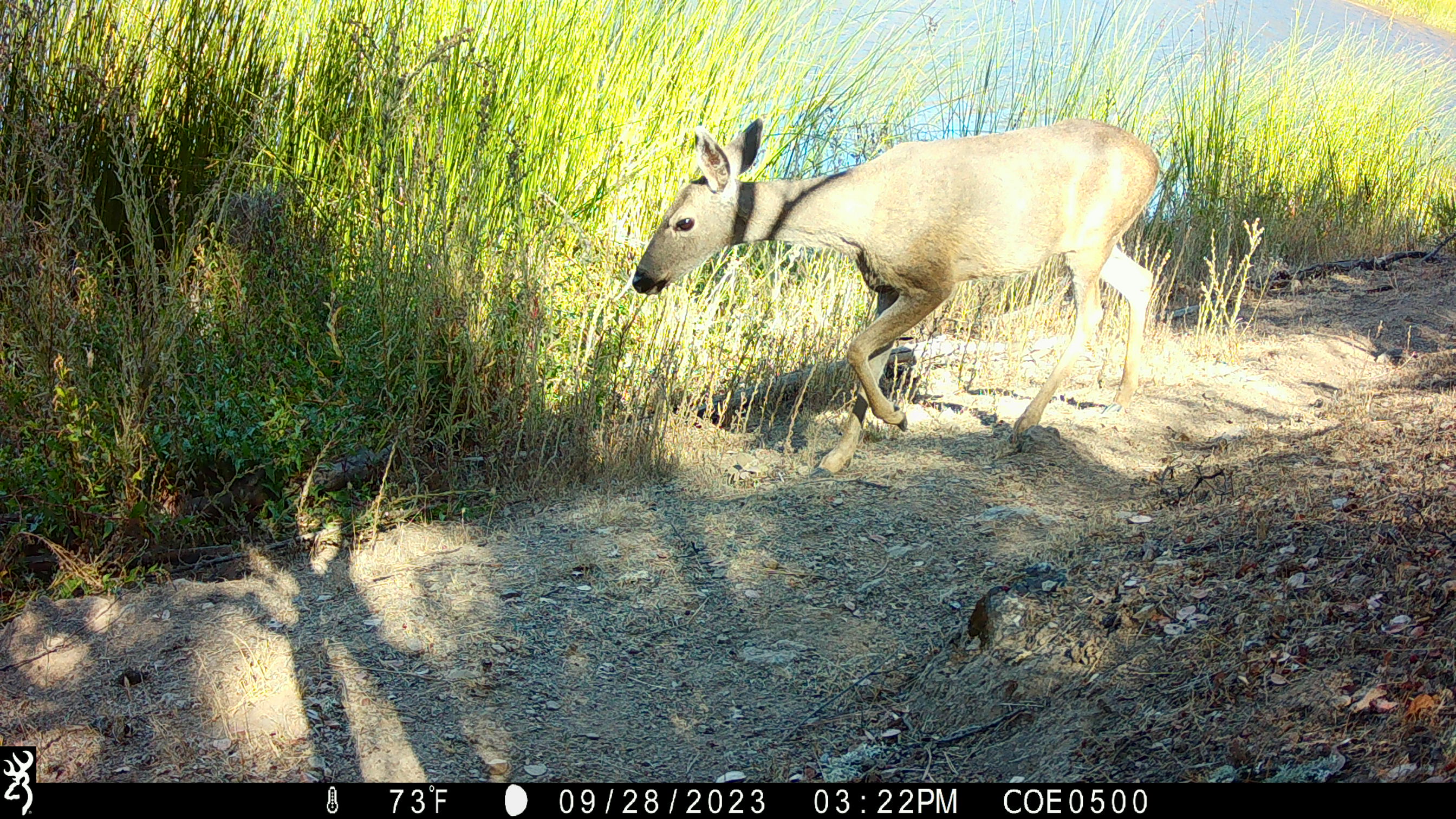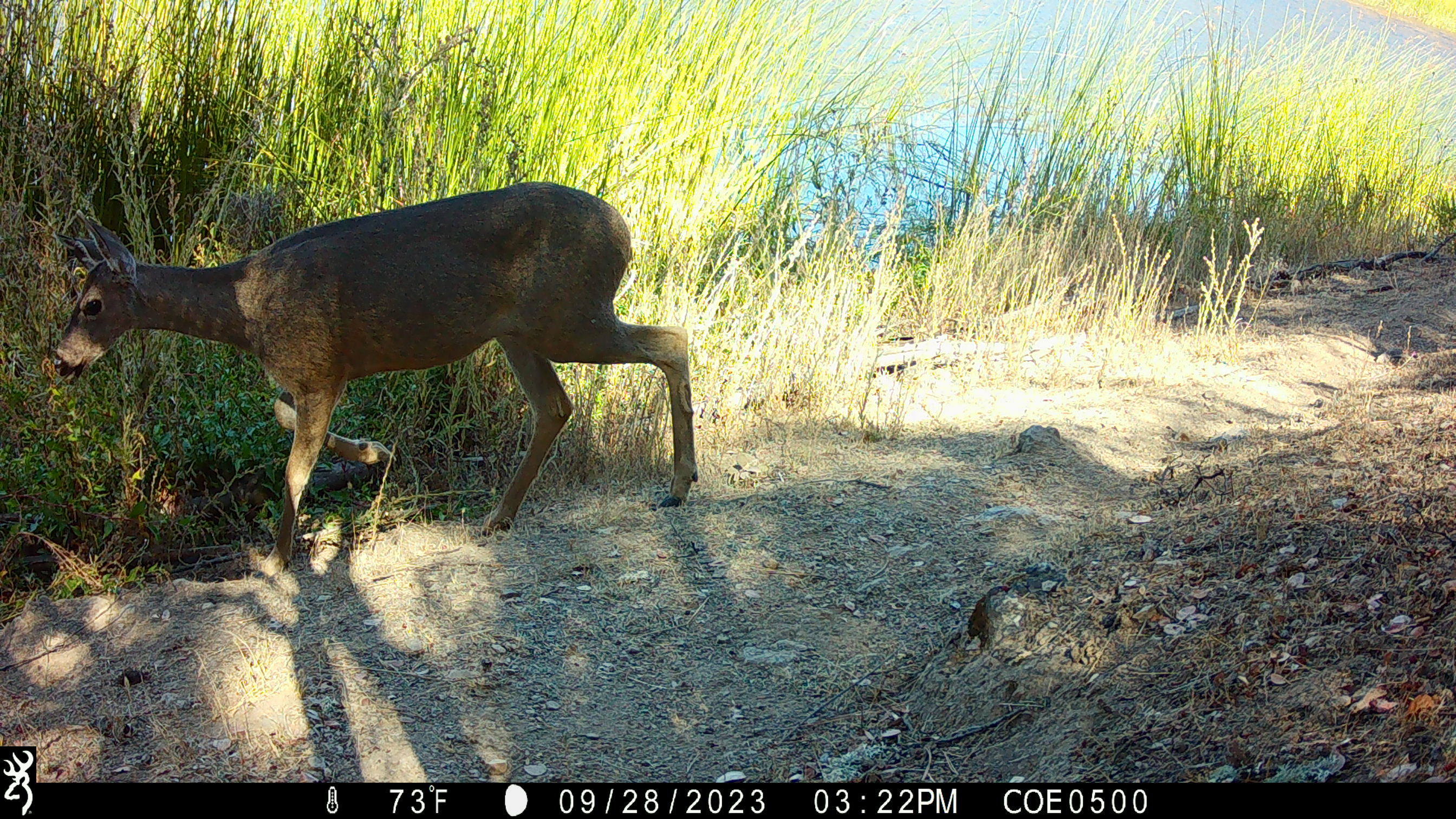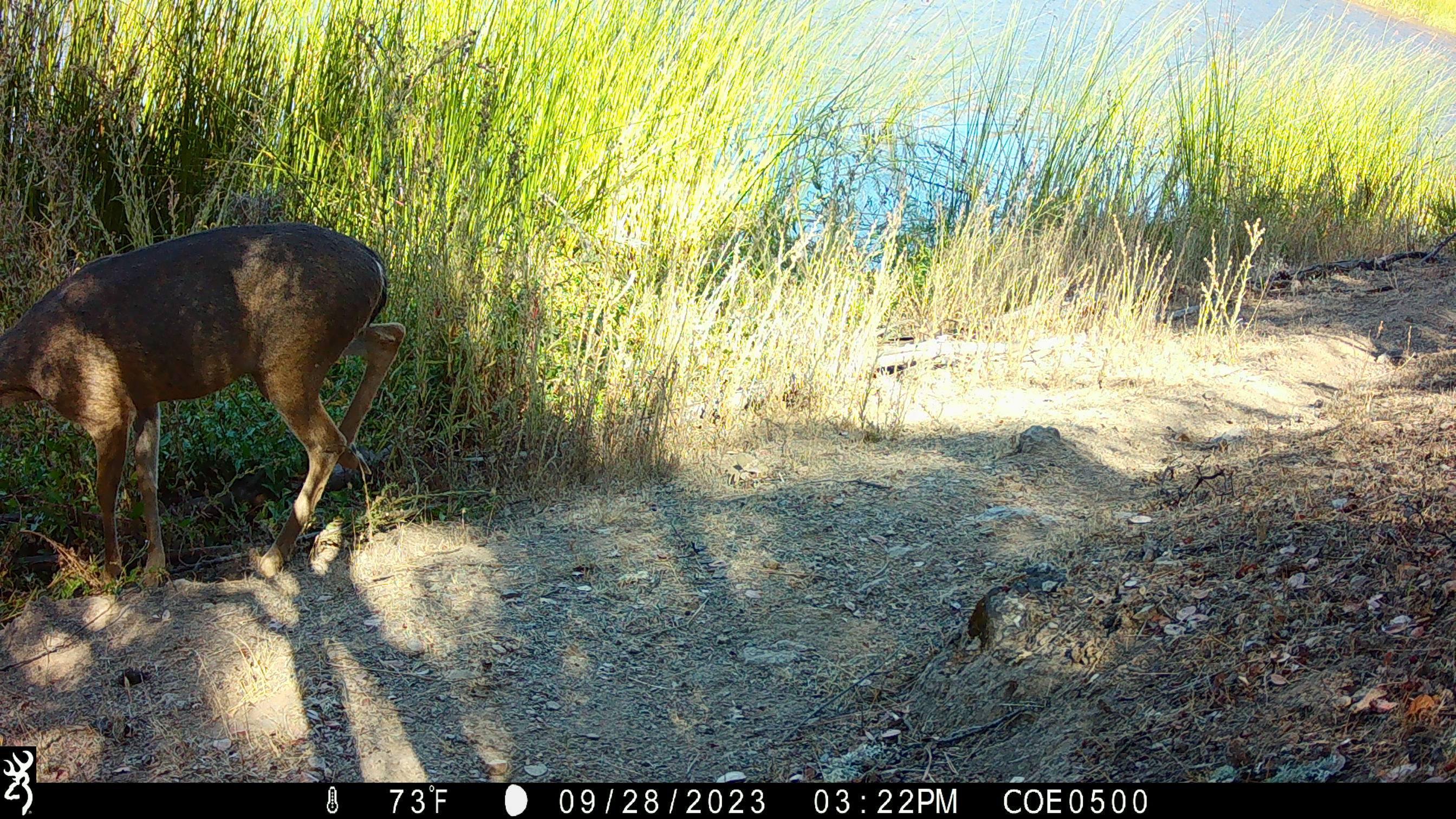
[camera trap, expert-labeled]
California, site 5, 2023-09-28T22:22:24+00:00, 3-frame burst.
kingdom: Animalia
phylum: Chordata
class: Mammalia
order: Artiodactyla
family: Cervidae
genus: Odocoileus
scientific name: Odocoileus hemionus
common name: mule deer